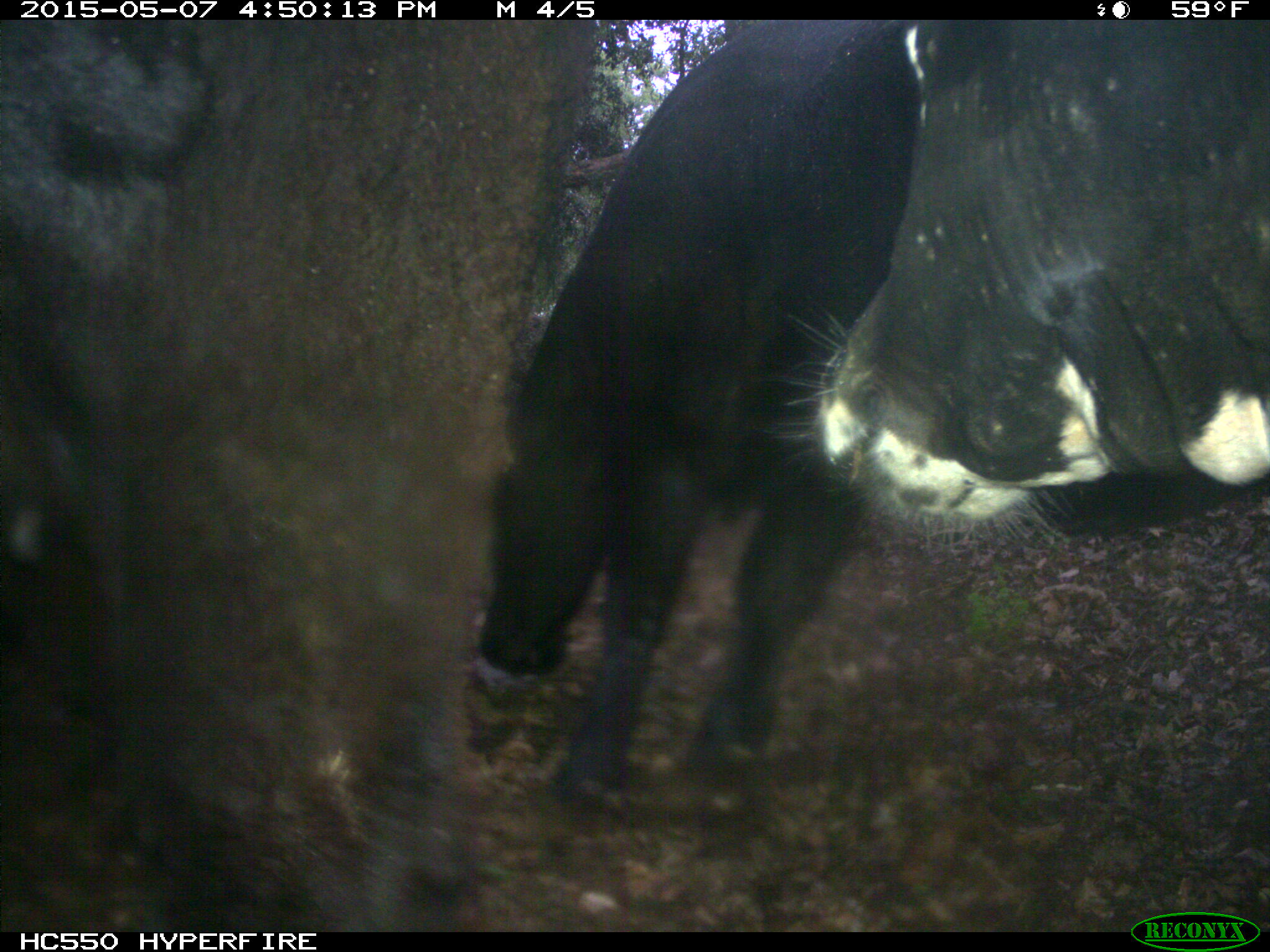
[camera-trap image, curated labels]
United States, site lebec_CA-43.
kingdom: Animalia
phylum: Chordata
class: Mammalia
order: Artiodactyla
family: Bovidae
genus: Bos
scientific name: Bos taurus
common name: domestic cow